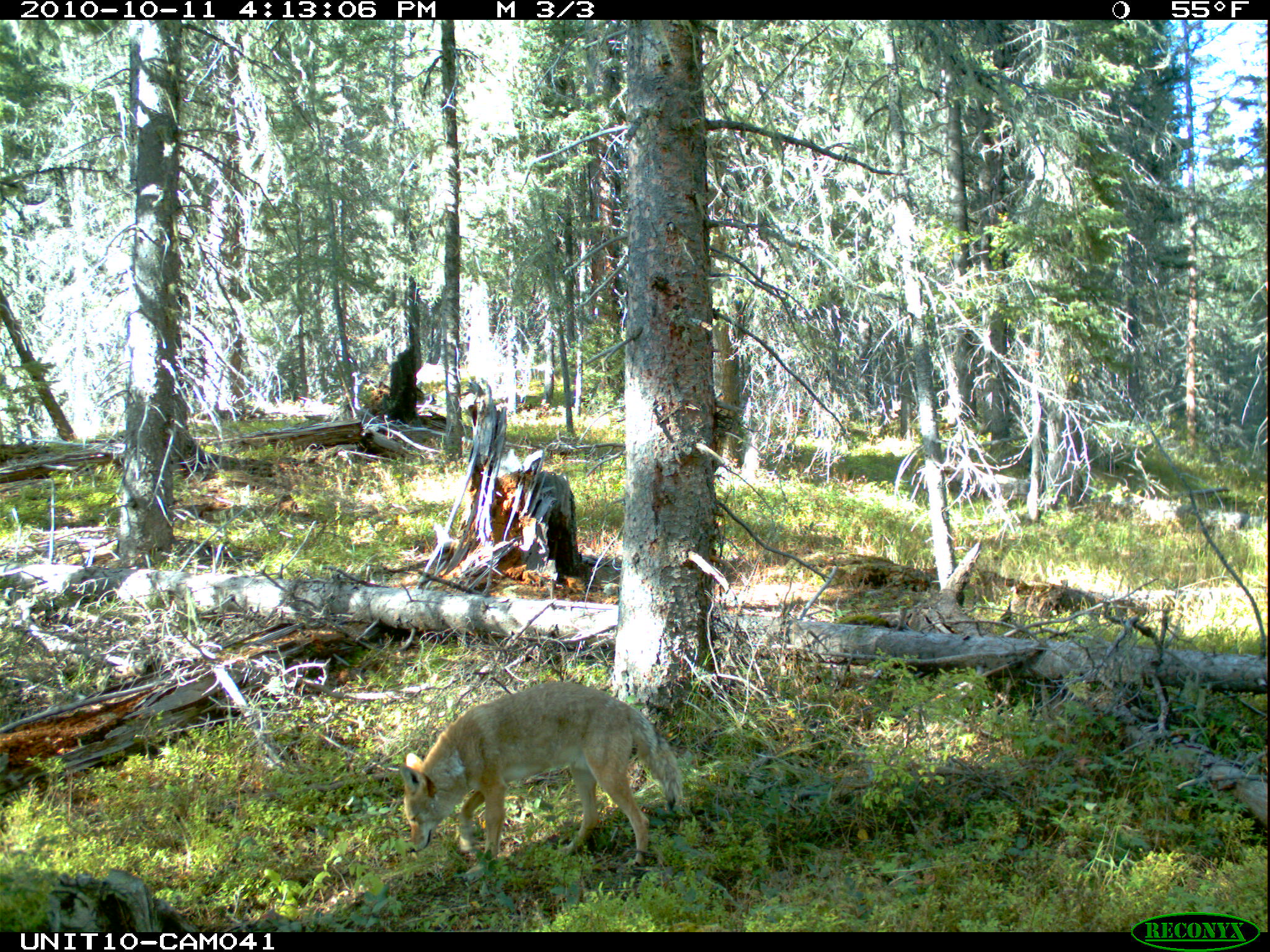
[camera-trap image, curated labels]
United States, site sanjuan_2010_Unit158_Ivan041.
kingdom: Animalia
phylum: Chordata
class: Mammalia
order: Carnivora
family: Canidae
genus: Canis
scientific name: Canis latrans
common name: coyote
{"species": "Canis latrans (coyote)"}